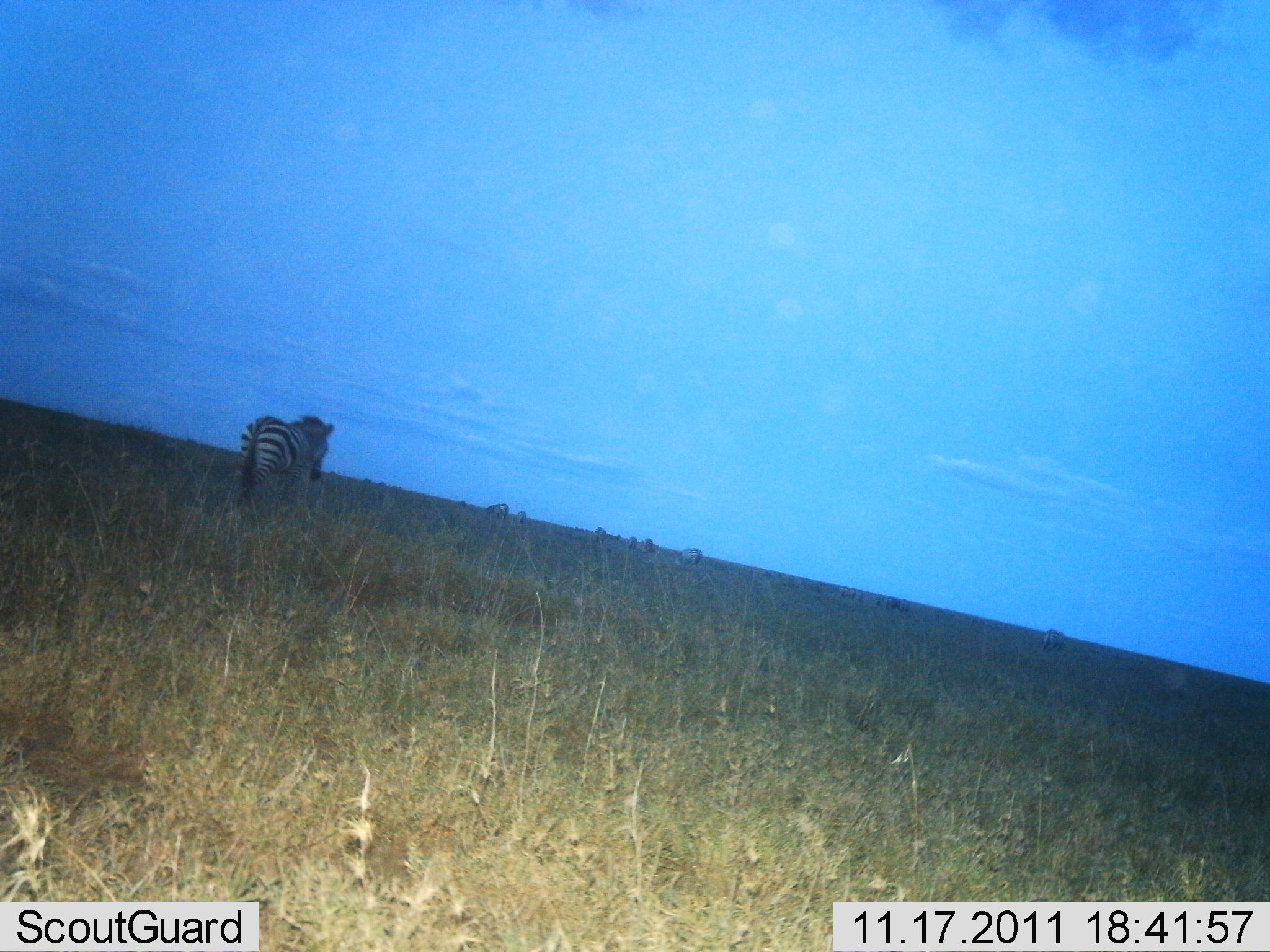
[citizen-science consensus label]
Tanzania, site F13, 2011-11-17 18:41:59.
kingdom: Animalia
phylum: Chordata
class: Mammalia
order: Perissodactyla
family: Equidae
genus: Equus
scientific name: Equus quagga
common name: plains zebra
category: zebra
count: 5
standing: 45%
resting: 0%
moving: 64%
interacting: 0%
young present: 0%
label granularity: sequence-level